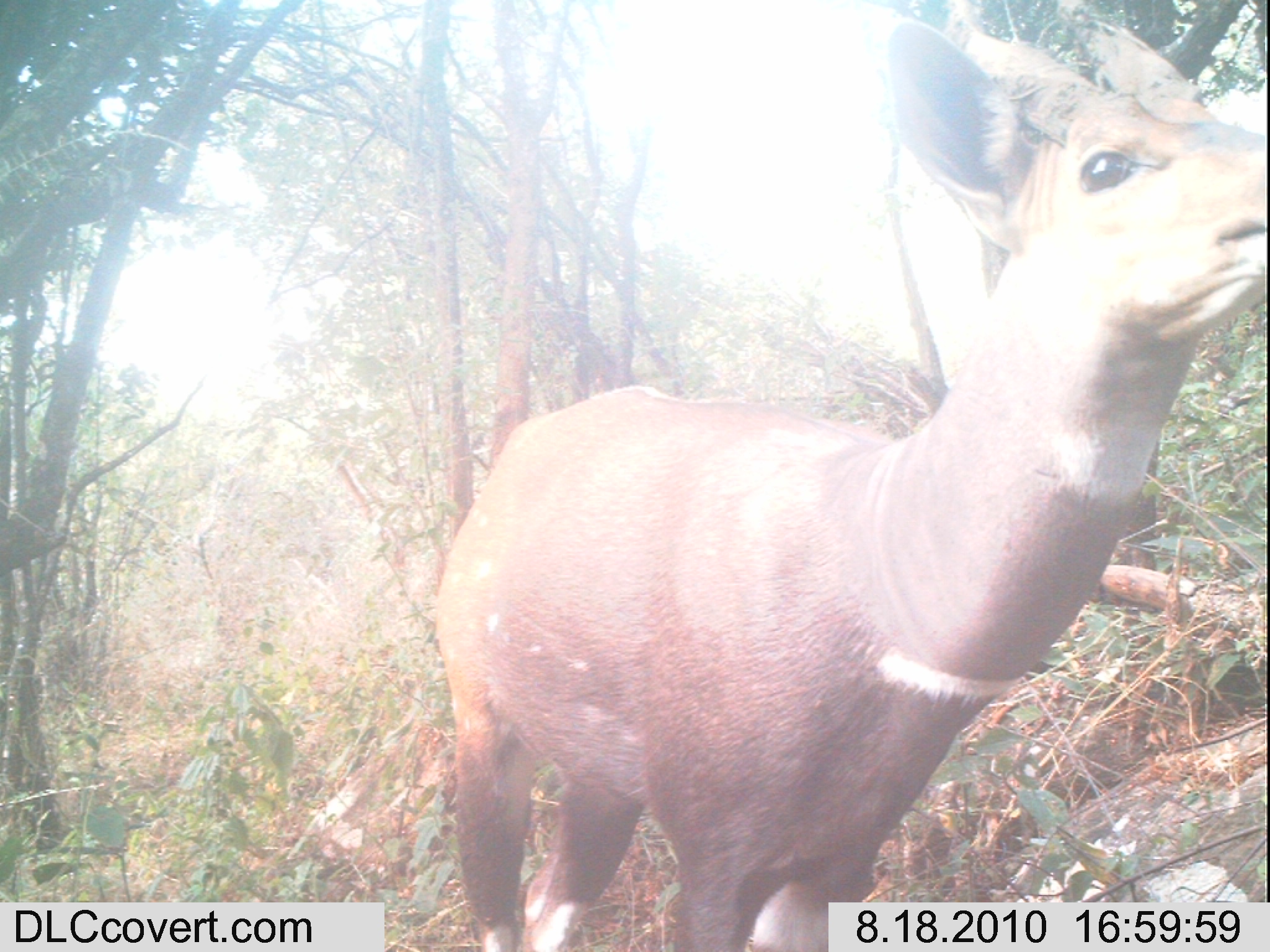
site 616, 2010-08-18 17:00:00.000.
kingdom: Animalia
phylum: Chordata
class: Mammalia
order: Artiodactyla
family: Bovidae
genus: Tragelaphus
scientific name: Tragelaphus scriptus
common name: bushbuck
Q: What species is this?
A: Tragelaphus scriptus (bushbuck).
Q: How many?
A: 1.